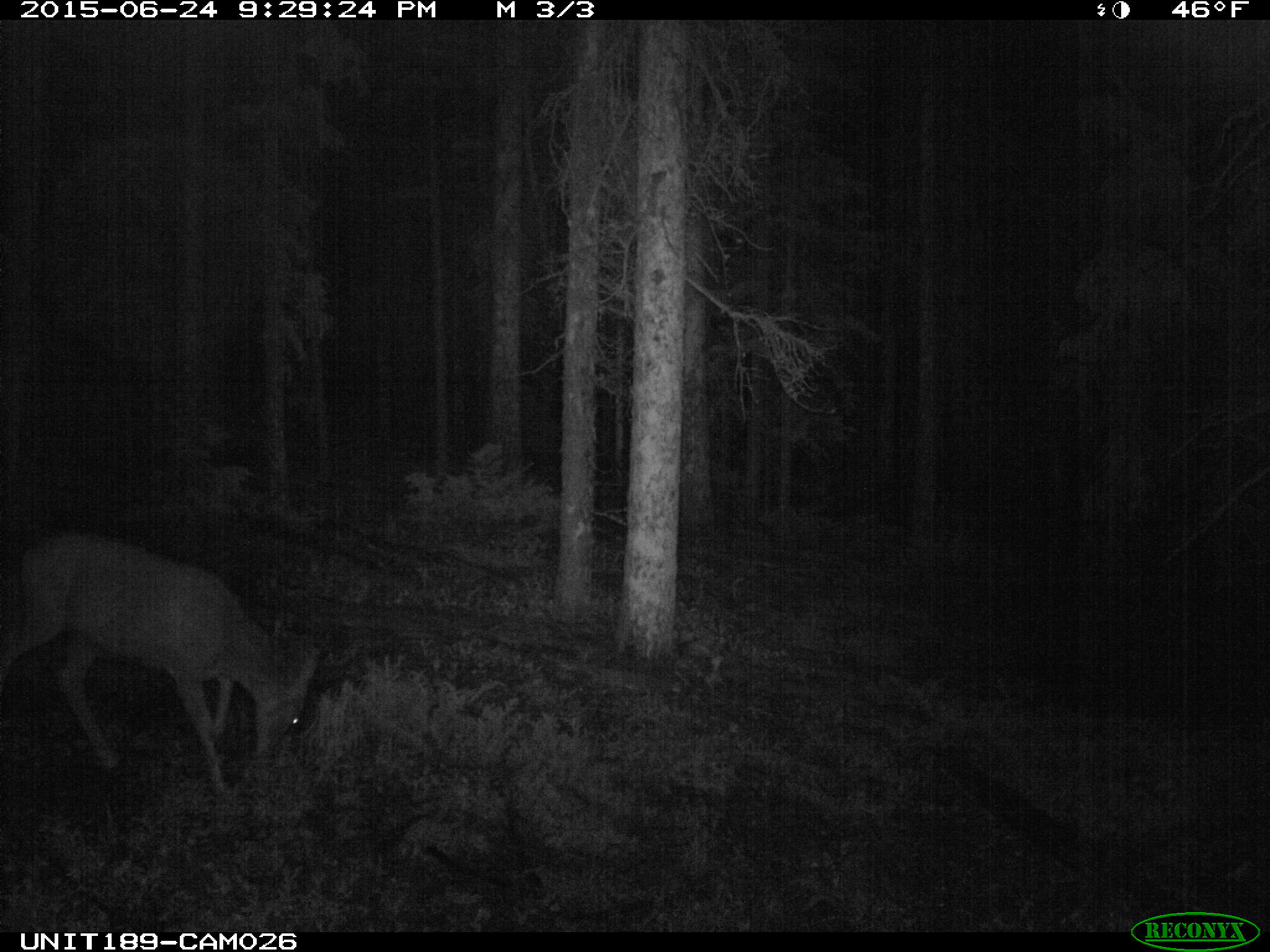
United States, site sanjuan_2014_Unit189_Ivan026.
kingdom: Animalia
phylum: Chordata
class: Mammalia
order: Artiodactyla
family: Cervidae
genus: Odocoileus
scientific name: Odocoileus hemionus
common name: mule deer